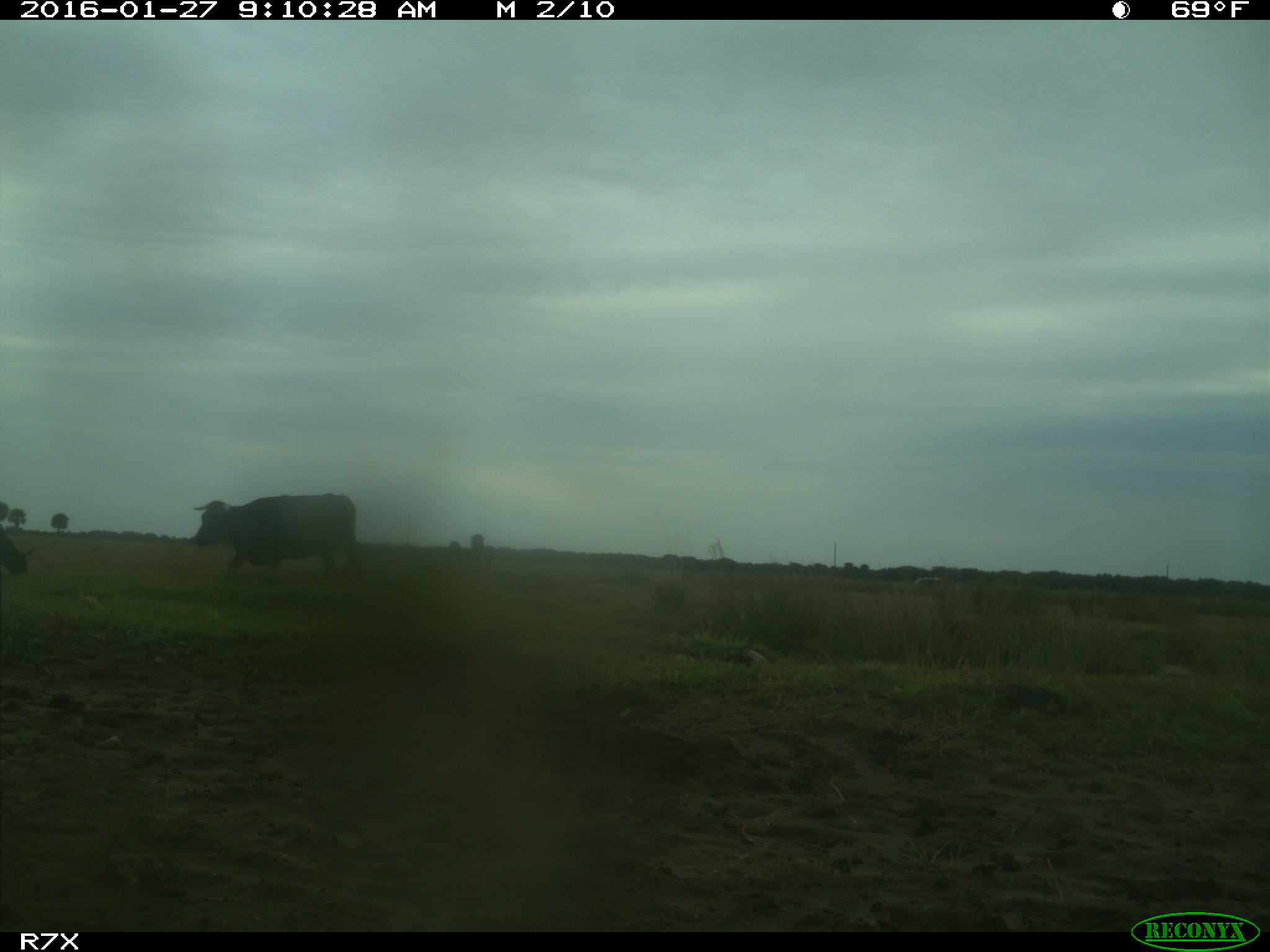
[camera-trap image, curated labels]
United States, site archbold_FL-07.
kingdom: Animalia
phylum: Chordata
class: Mammalia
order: Artiodactyla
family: Bovidae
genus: Bos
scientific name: Bos taurus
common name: domestic cow